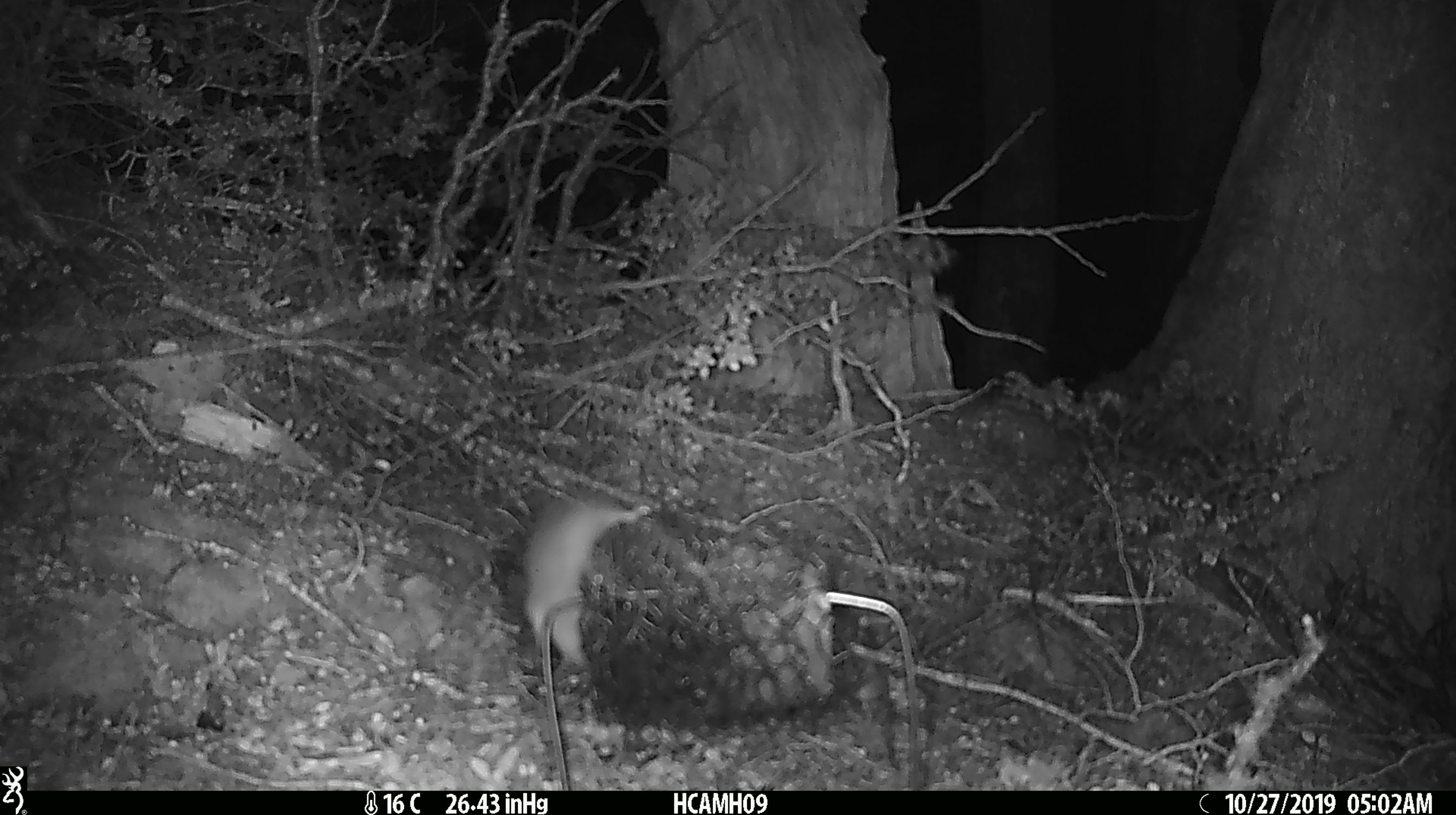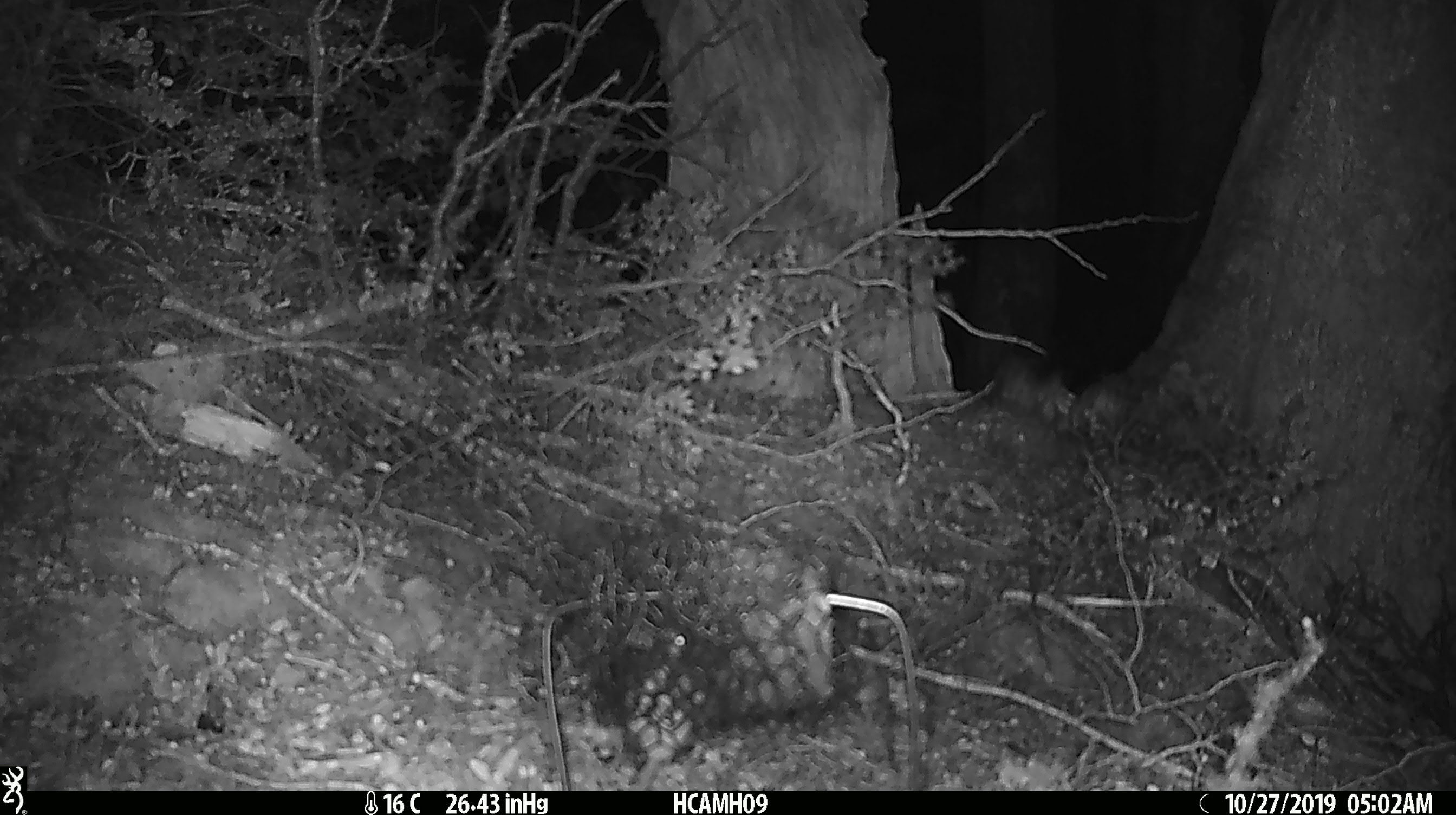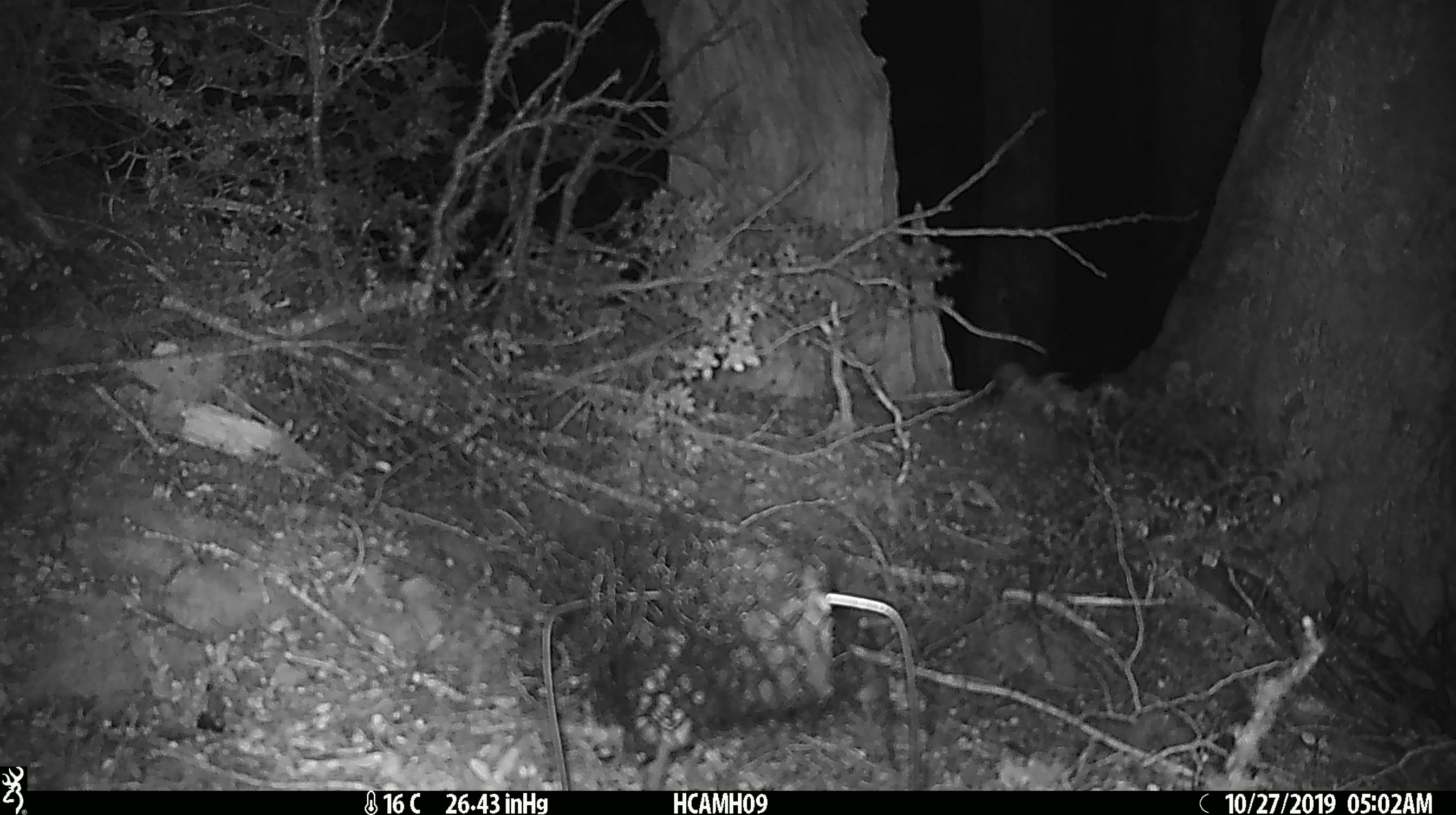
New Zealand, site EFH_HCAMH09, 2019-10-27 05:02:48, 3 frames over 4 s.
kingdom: Animalia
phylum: Chordata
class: Mammalia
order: Rodentia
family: Muridae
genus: Mus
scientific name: Mus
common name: mouse